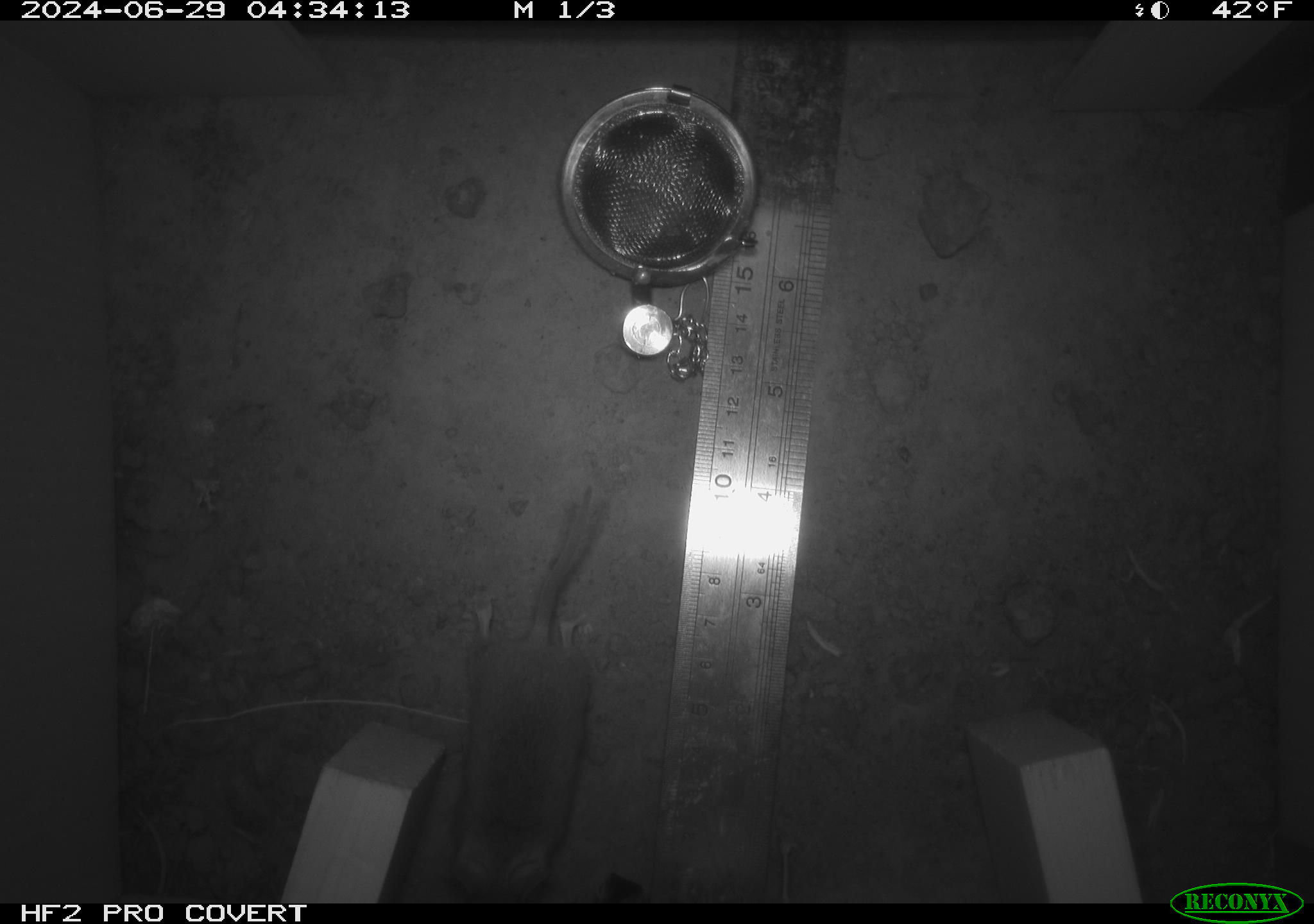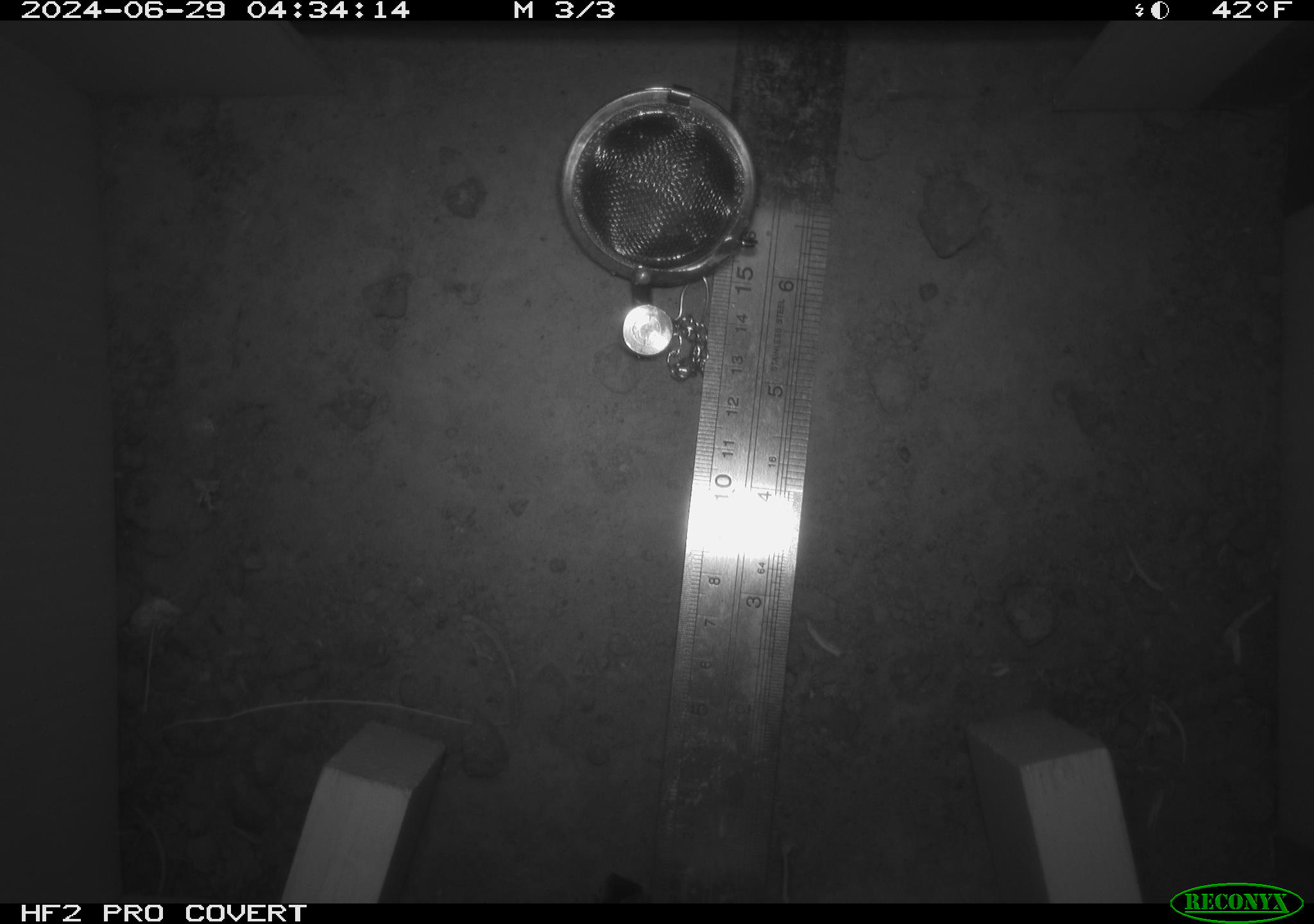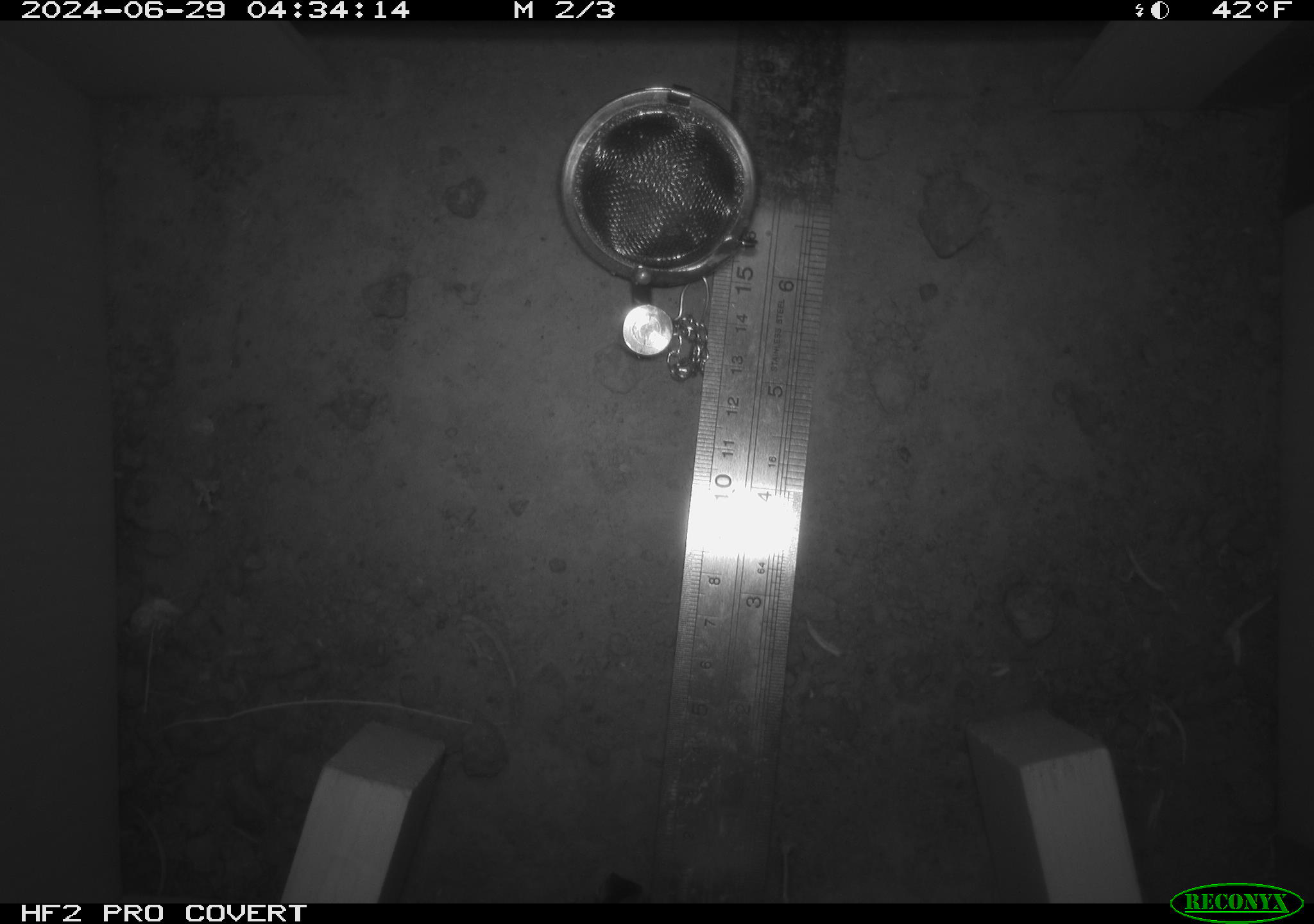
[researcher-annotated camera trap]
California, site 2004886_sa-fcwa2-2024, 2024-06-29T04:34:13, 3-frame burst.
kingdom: Animalia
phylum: Chordata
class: Mammalia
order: Rodentia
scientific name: Rodentia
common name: mouse species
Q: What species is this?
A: Mouse species (Rodentia).